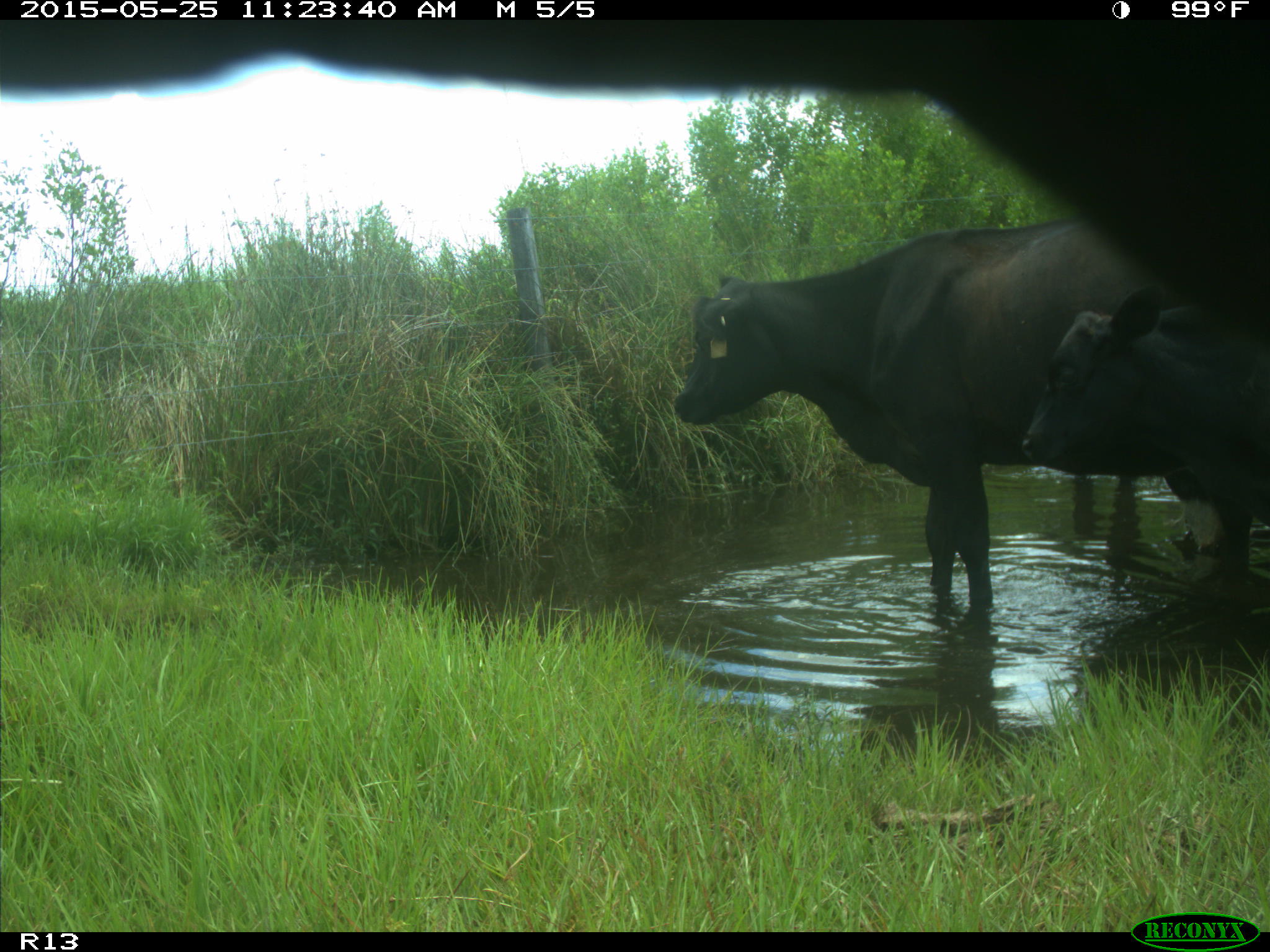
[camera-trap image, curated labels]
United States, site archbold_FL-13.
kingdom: Animalia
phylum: Chordata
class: Mammalia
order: Artiodactyla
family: Bovidae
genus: Bos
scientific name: Bos taurus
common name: domestic cow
Bos taurus (domestic cow).